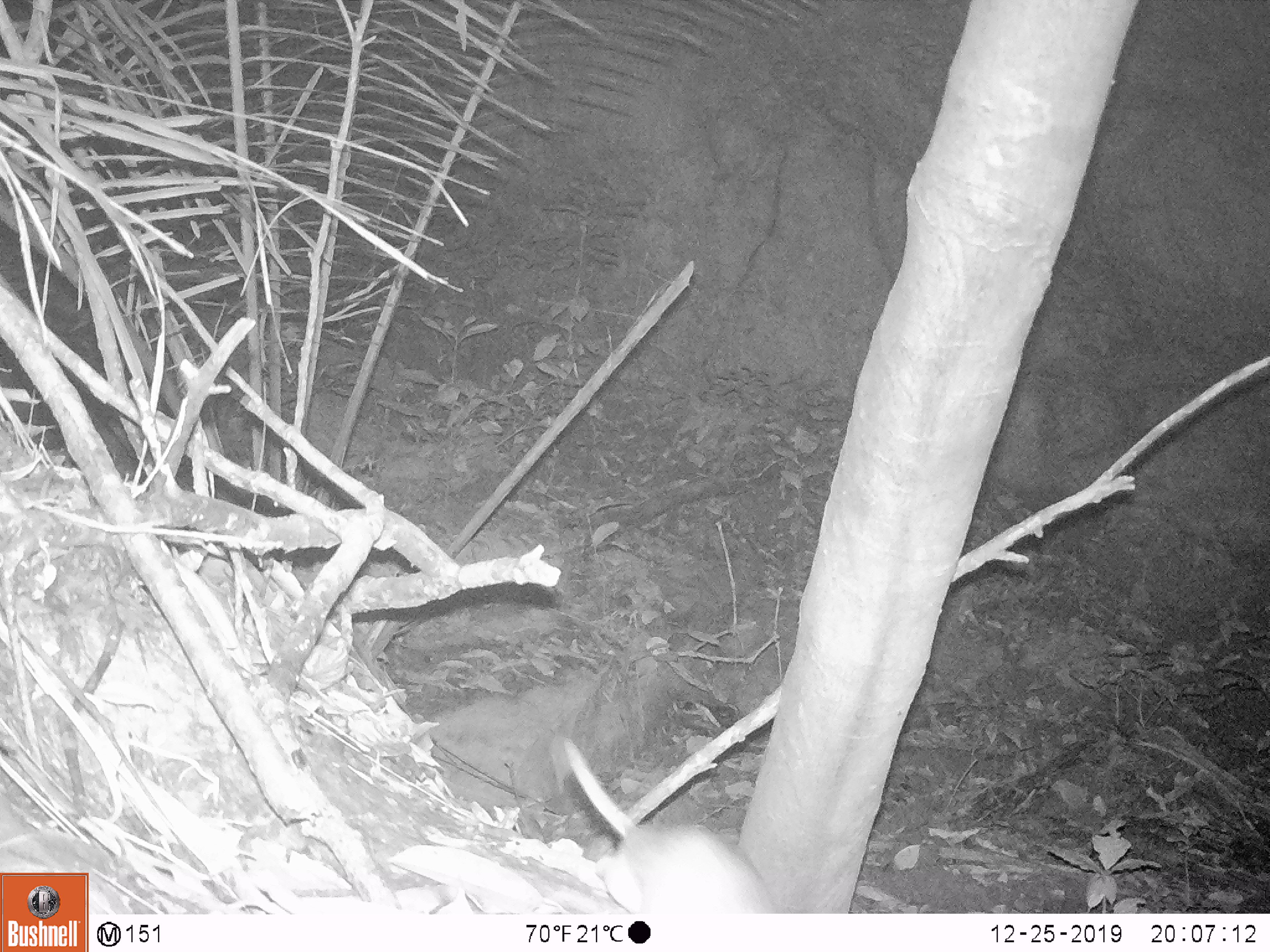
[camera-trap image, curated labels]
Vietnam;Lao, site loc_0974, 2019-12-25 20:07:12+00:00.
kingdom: Animalia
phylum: Chordata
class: Mammalia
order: Rodentia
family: Muridae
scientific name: Muridae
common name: old-world mice and rats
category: unidentified murid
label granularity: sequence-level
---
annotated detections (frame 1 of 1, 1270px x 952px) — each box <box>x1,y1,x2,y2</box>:
unidentified murid: <box>562,735,774,912</box>